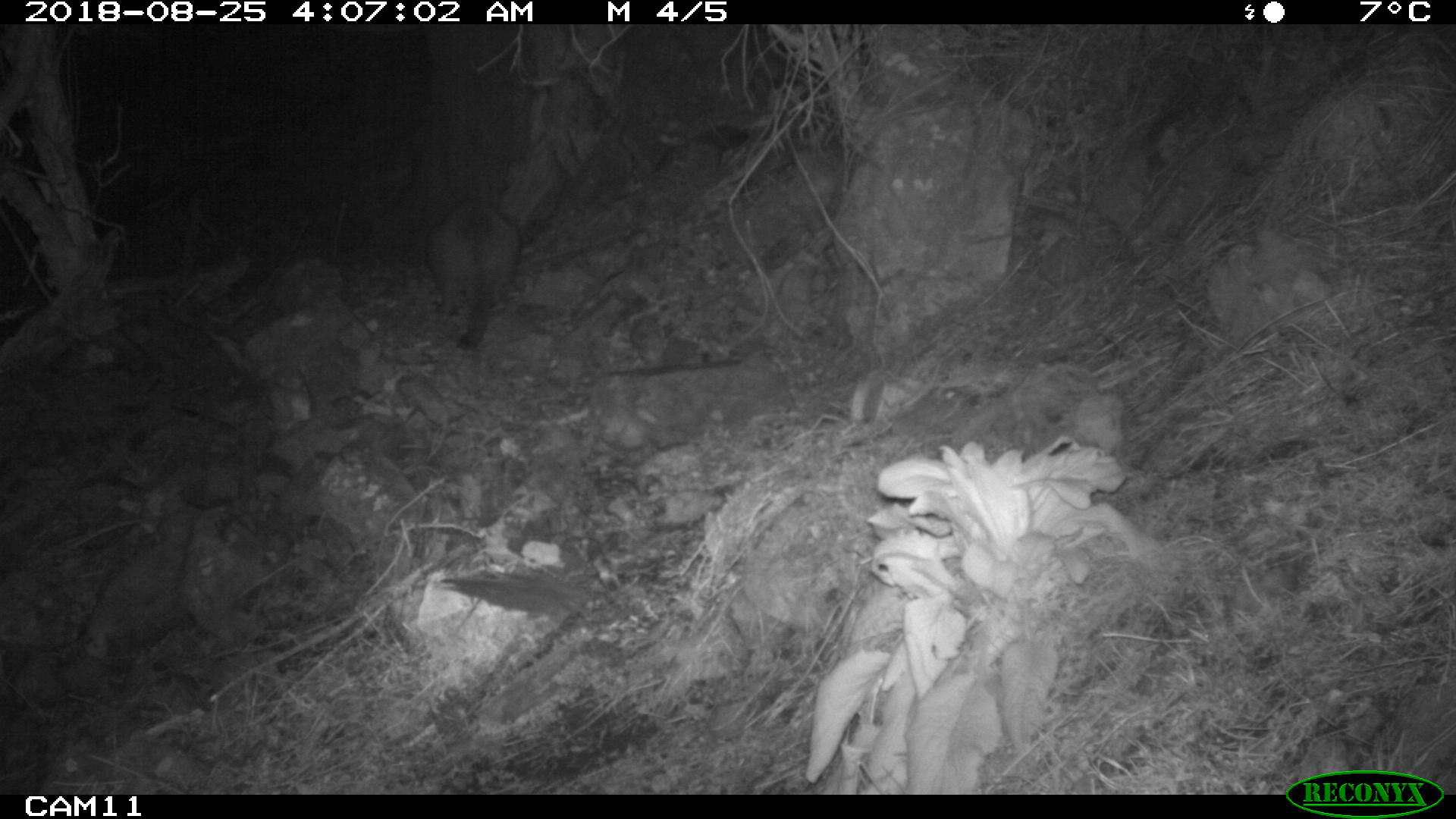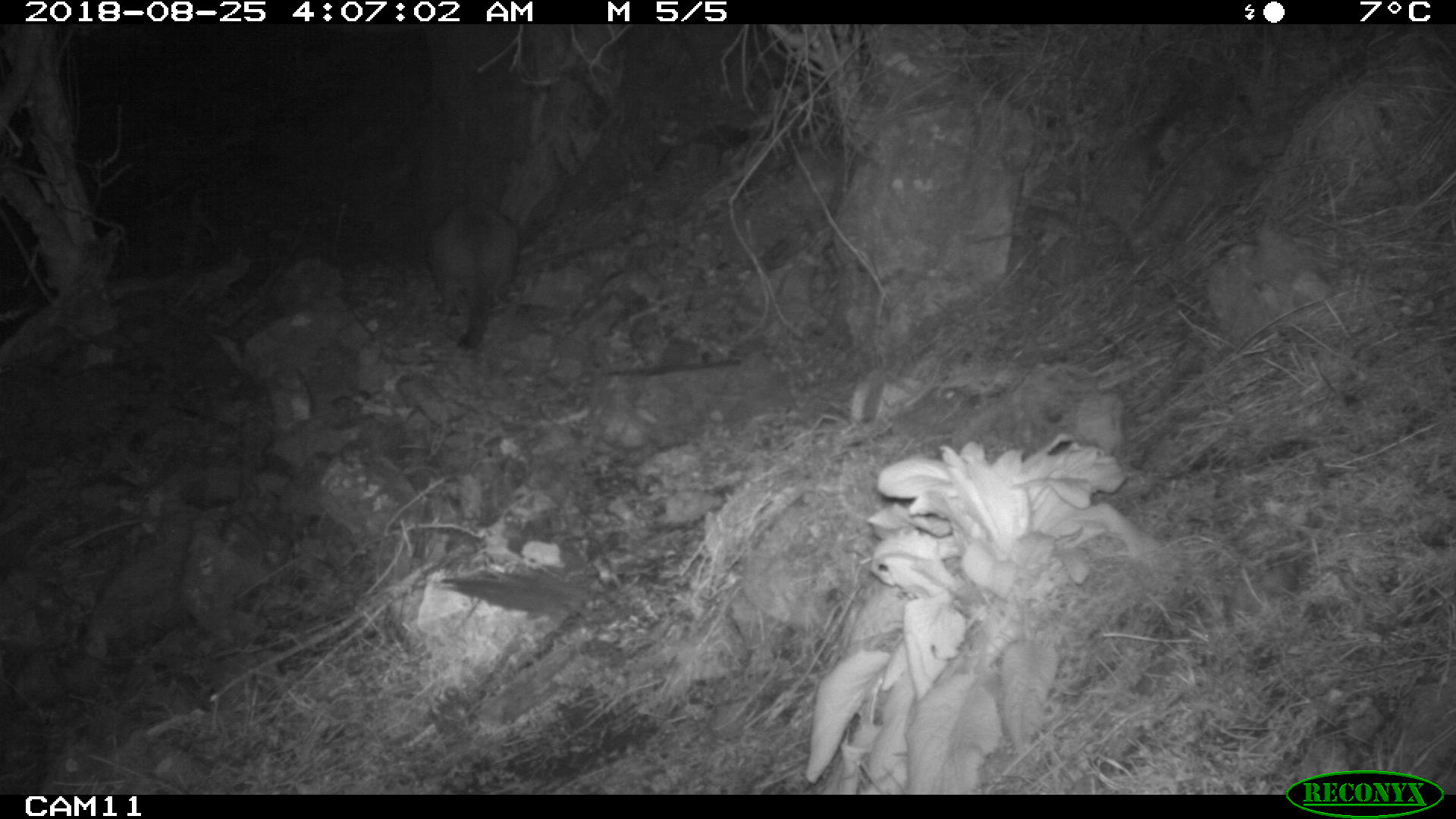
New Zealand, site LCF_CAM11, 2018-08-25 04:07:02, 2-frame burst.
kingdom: Animalia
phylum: Chordata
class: Mammalia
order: Diprotodontia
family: Macropodidae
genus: Notamacropus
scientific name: Notamacropus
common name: wallaby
Wallaby (Notamacropus).